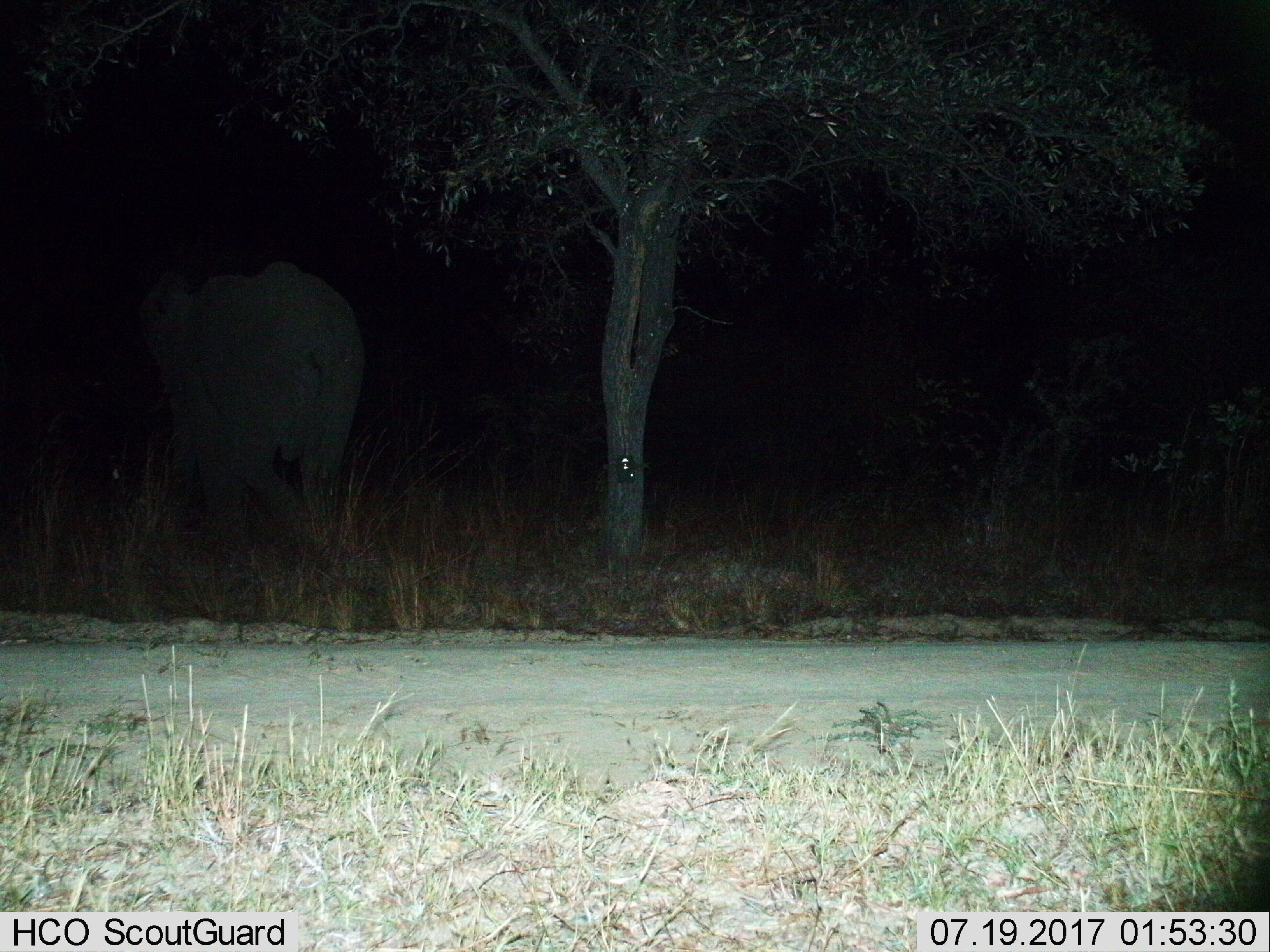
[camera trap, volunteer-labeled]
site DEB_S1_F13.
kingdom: Animalia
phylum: Chordata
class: Mammalia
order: Proboscidea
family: Elephantidae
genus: Loxodonta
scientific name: Loxodonta africana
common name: african bush elephant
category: elephant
Elephant (african bush elephant) (Loxodonta africana), count 1. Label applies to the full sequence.